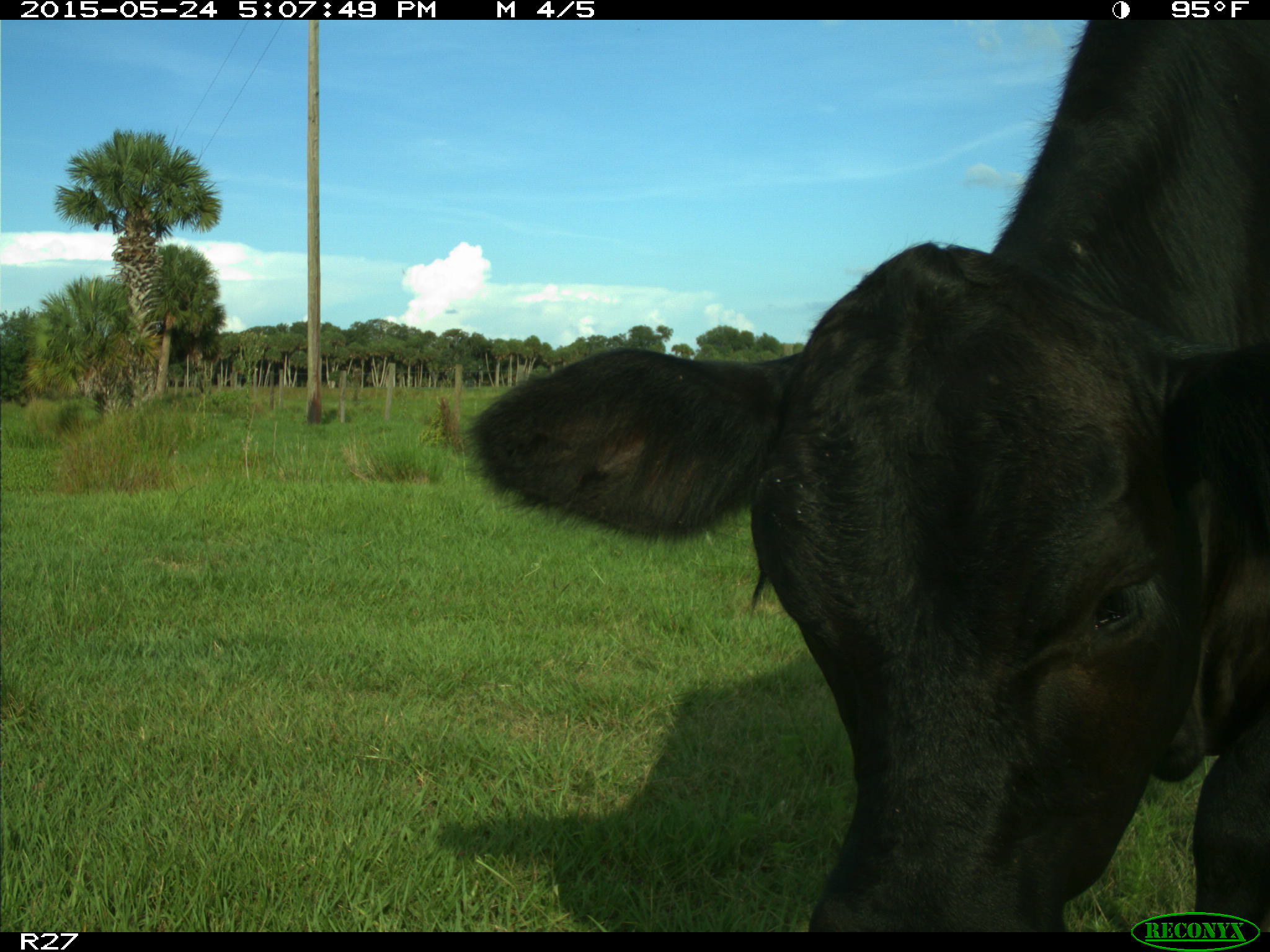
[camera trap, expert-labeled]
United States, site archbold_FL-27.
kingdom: Animalia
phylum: Chordata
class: Mammalia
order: Artiodactyla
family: Bovidae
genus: Bos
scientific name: Bos taurus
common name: domestic cow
Bos taurus (domestic cow).